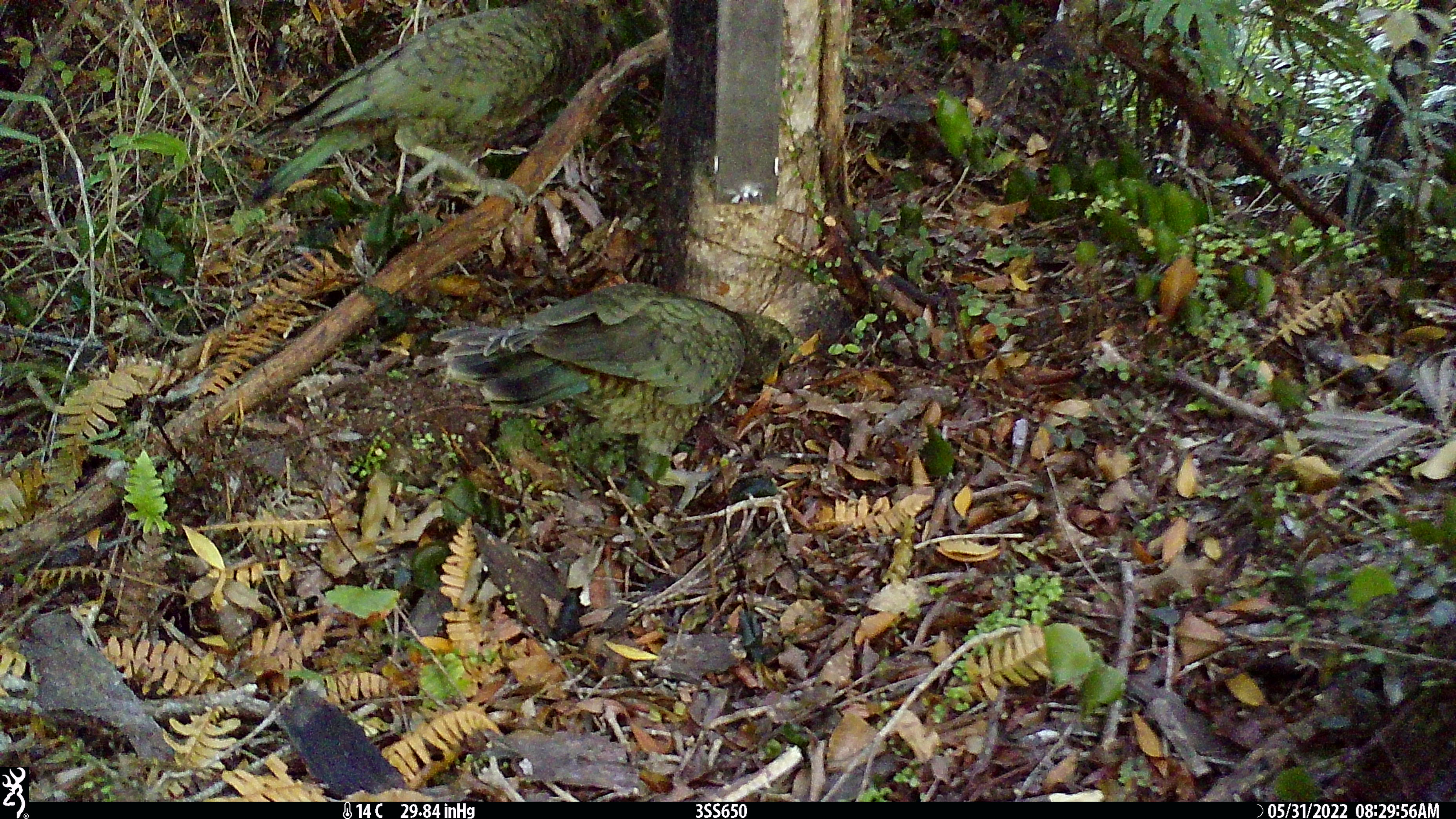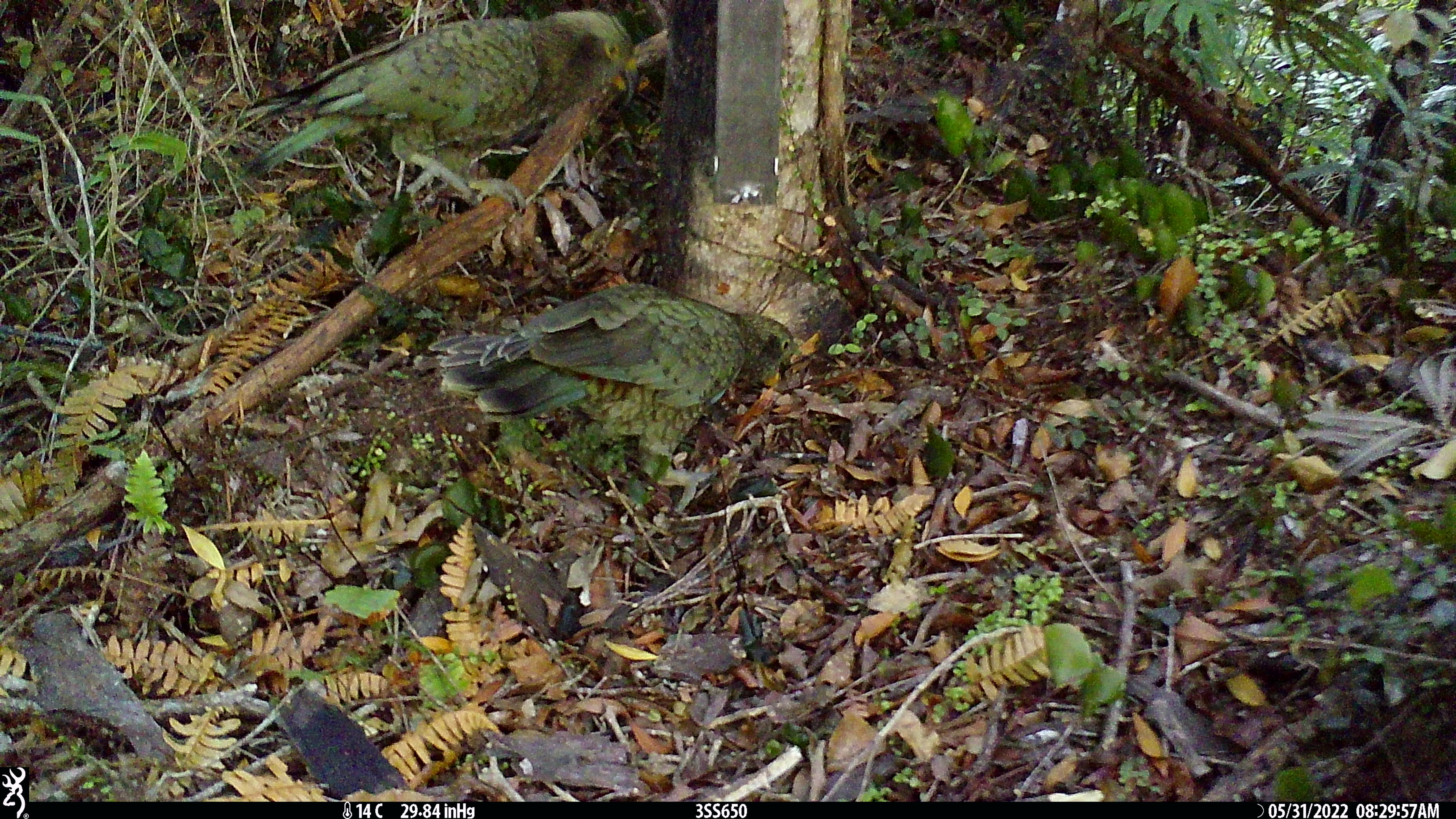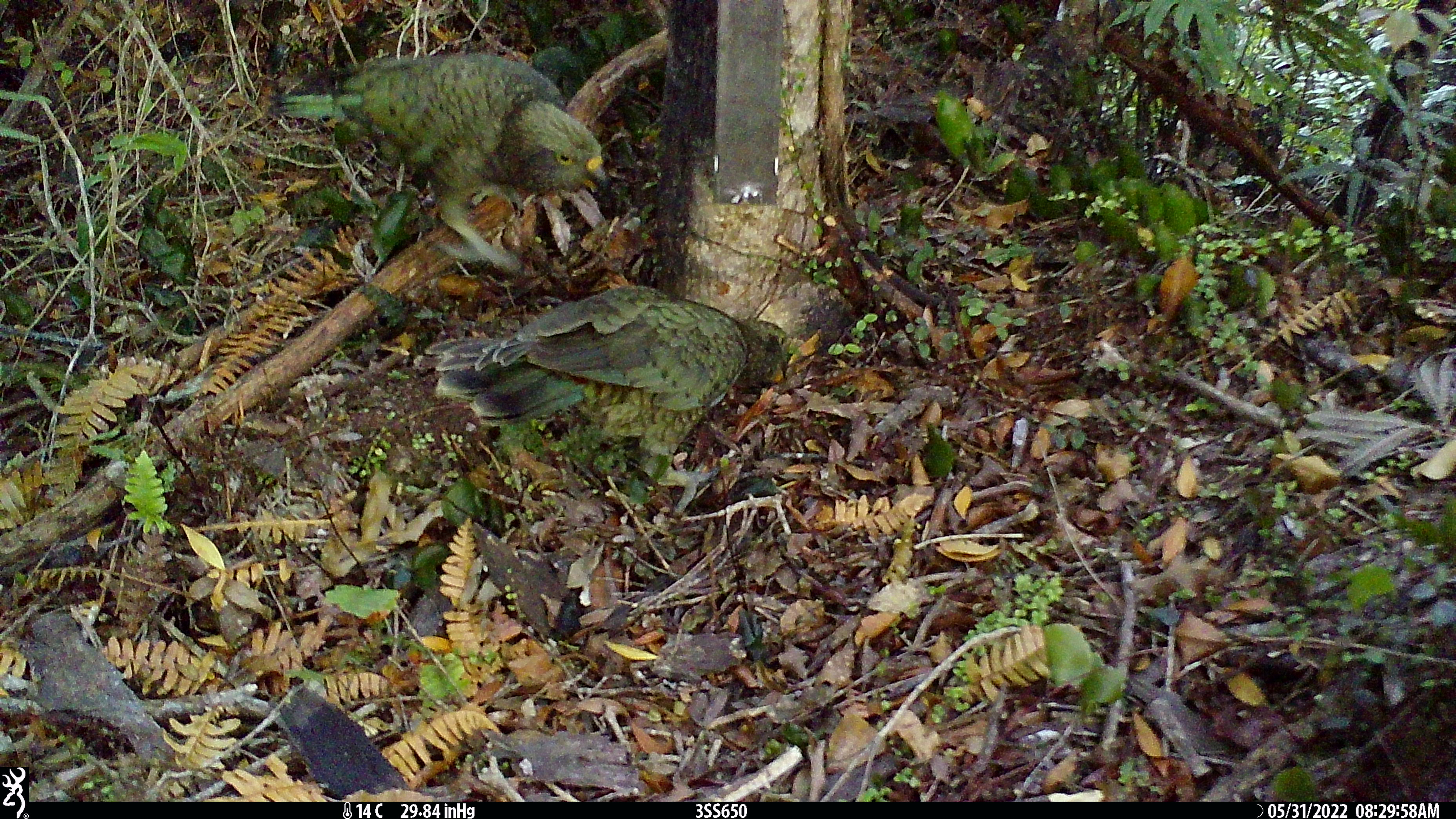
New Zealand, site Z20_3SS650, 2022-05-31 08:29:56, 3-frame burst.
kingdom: Animalia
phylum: Chordata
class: Aves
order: Psittaciformes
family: Strigopidae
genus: Nestor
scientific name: Nestor notabilis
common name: kea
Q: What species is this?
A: Kea (Nestor notabilis).